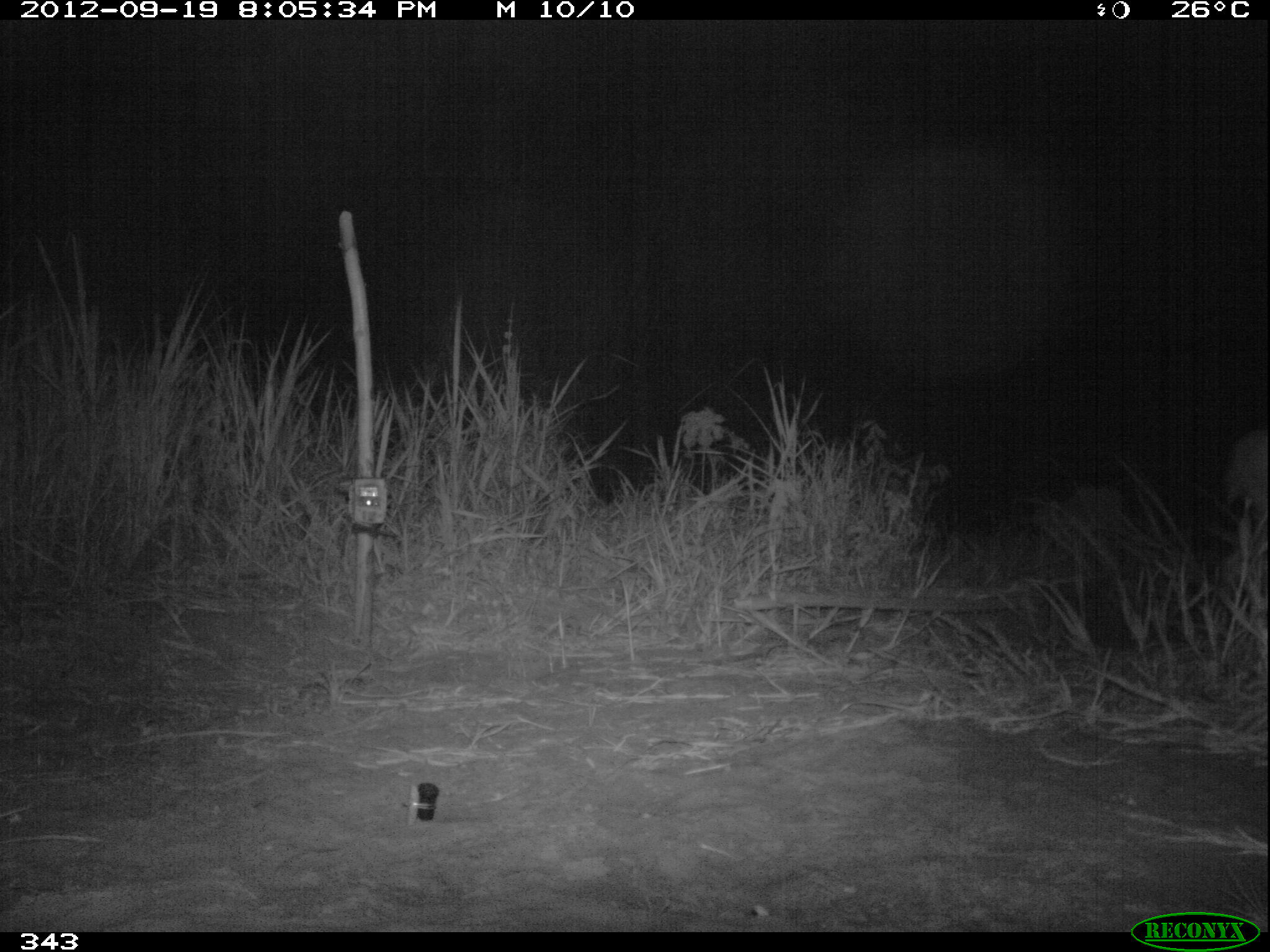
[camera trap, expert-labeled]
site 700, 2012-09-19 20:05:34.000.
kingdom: Animalia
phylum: Chordata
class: Mammalia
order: Artiodactyla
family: Cervidae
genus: Mazama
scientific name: Mazama americana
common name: red brocket